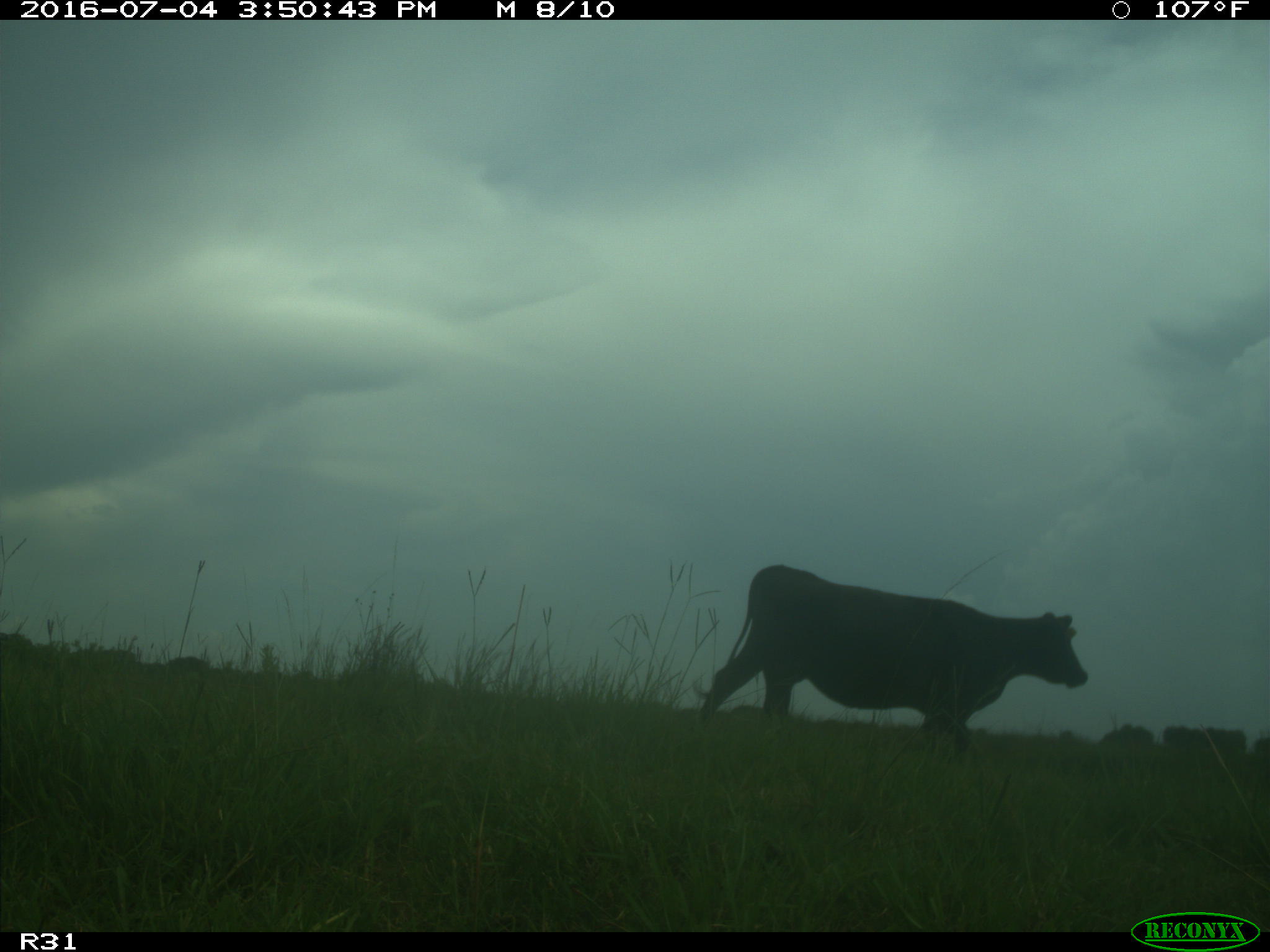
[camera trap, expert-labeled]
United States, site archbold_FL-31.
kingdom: Animalia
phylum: Chordata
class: Mammalia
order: Artiodactyla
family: Bovidae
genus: Bos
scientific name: Bos taurus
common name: domestic cow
Bos taurus (domestic cow).